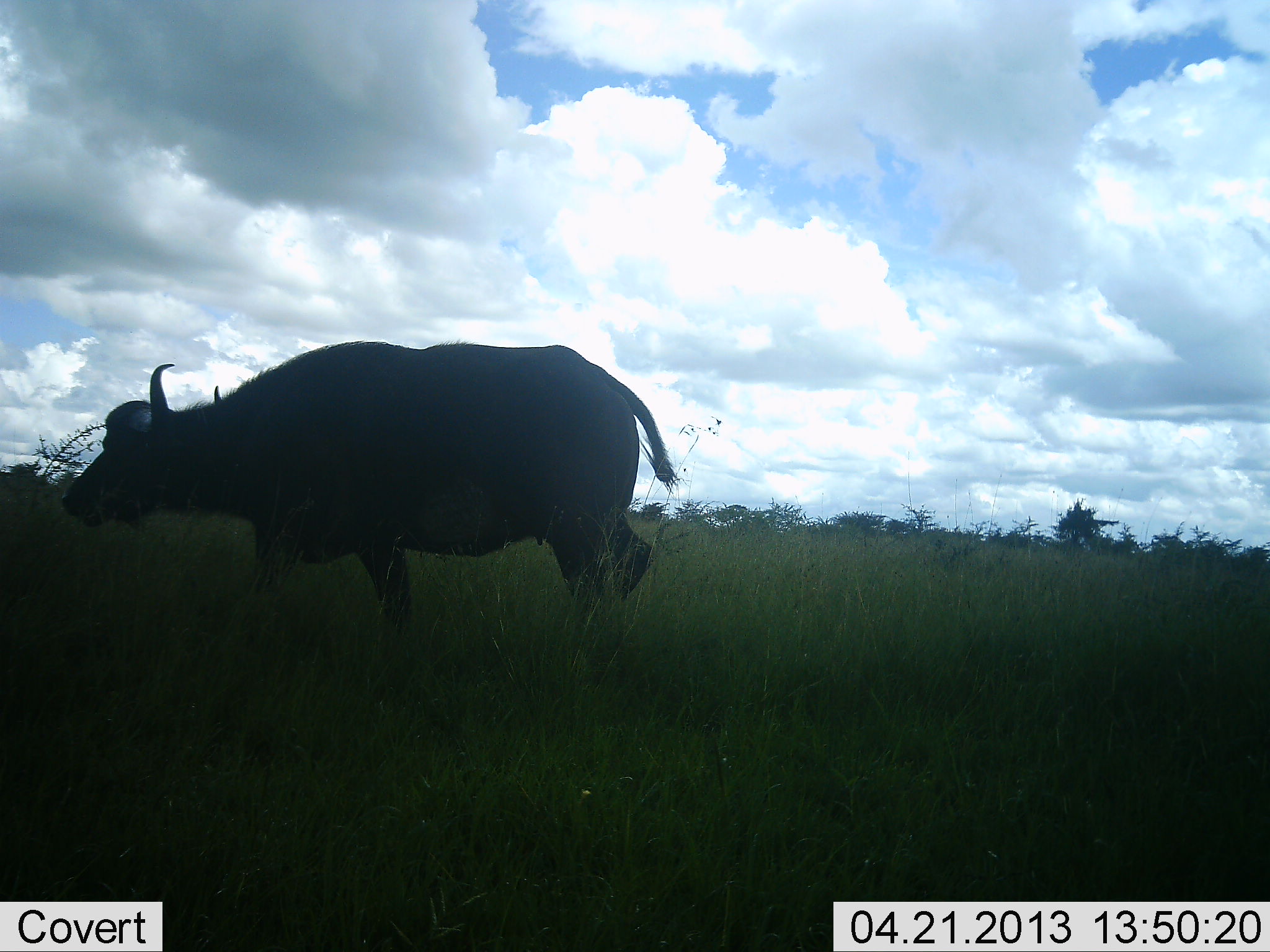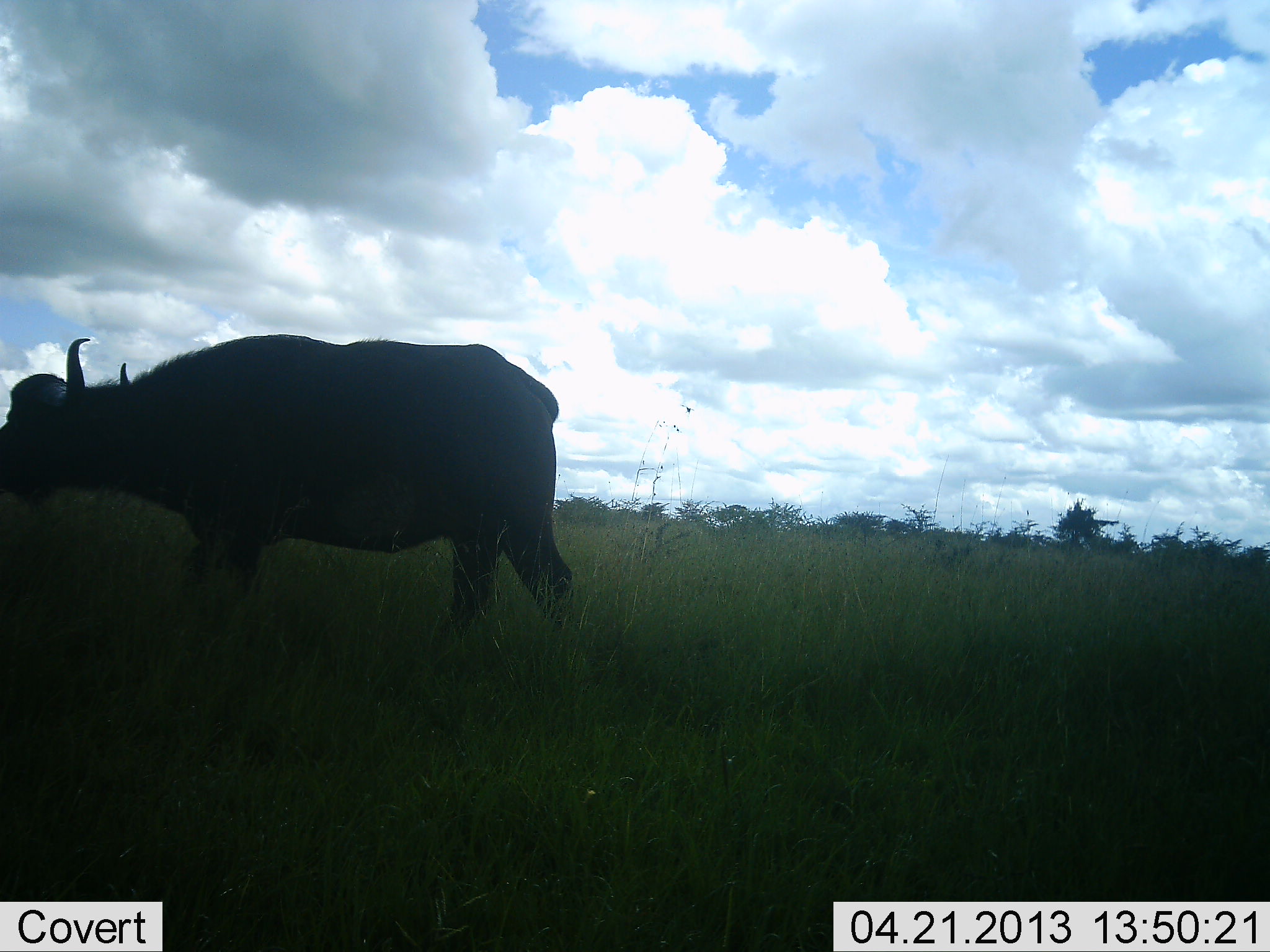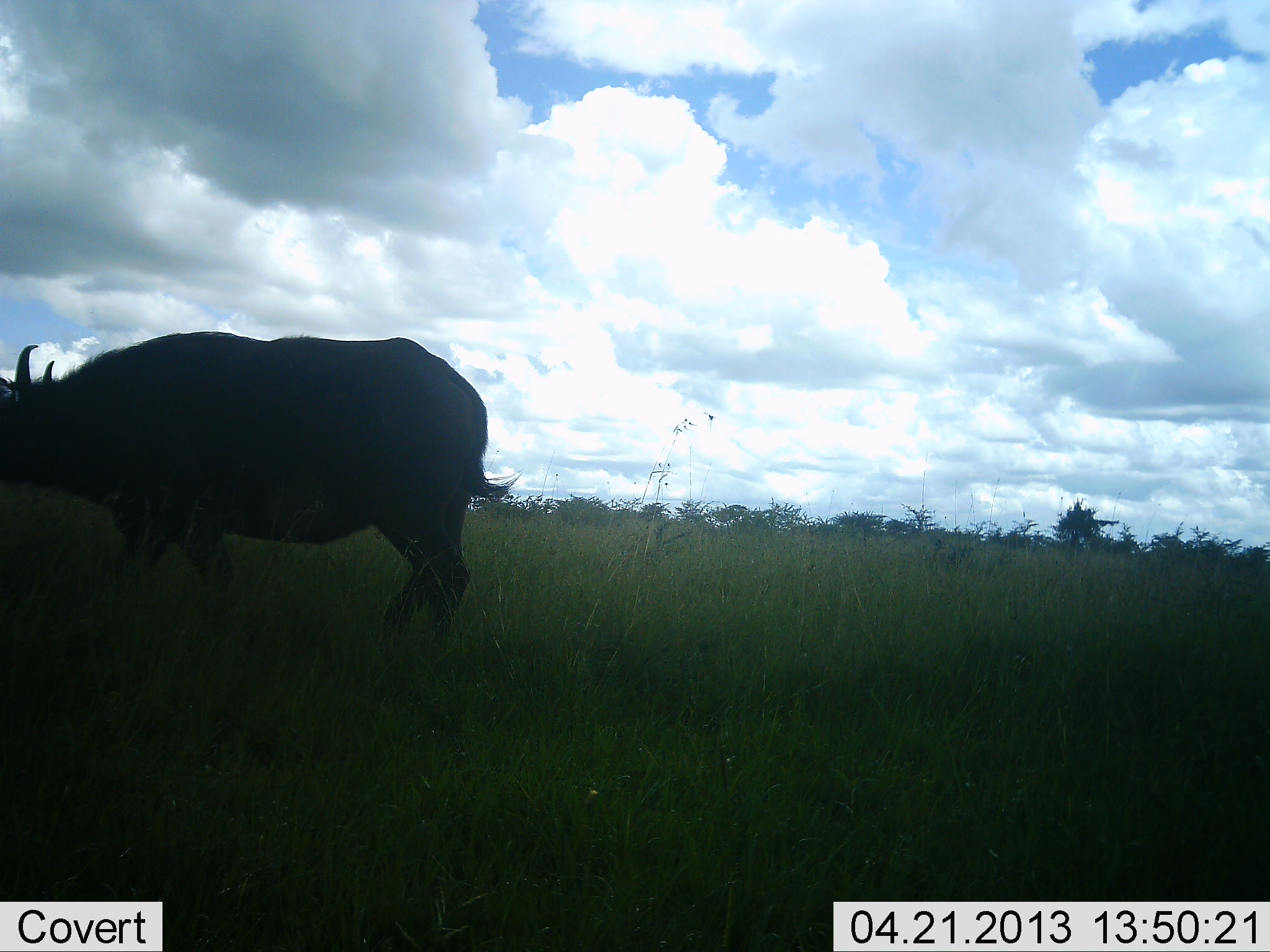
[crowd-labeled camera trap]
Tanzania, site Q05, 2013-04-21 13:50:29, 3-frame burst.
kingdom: Animalia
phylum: Chordata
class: Mammalia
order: Artiodactyla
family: Bovidae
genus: Syncerus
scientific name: Syncerus caffer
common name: cape buffalo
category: buffalo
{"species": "buffalo (cape buffalo) (Syncerus caffer)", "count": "1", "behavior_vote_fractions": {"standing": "15%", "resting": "0%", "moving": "85%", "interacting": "0%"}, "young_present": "0%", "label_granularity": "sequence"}